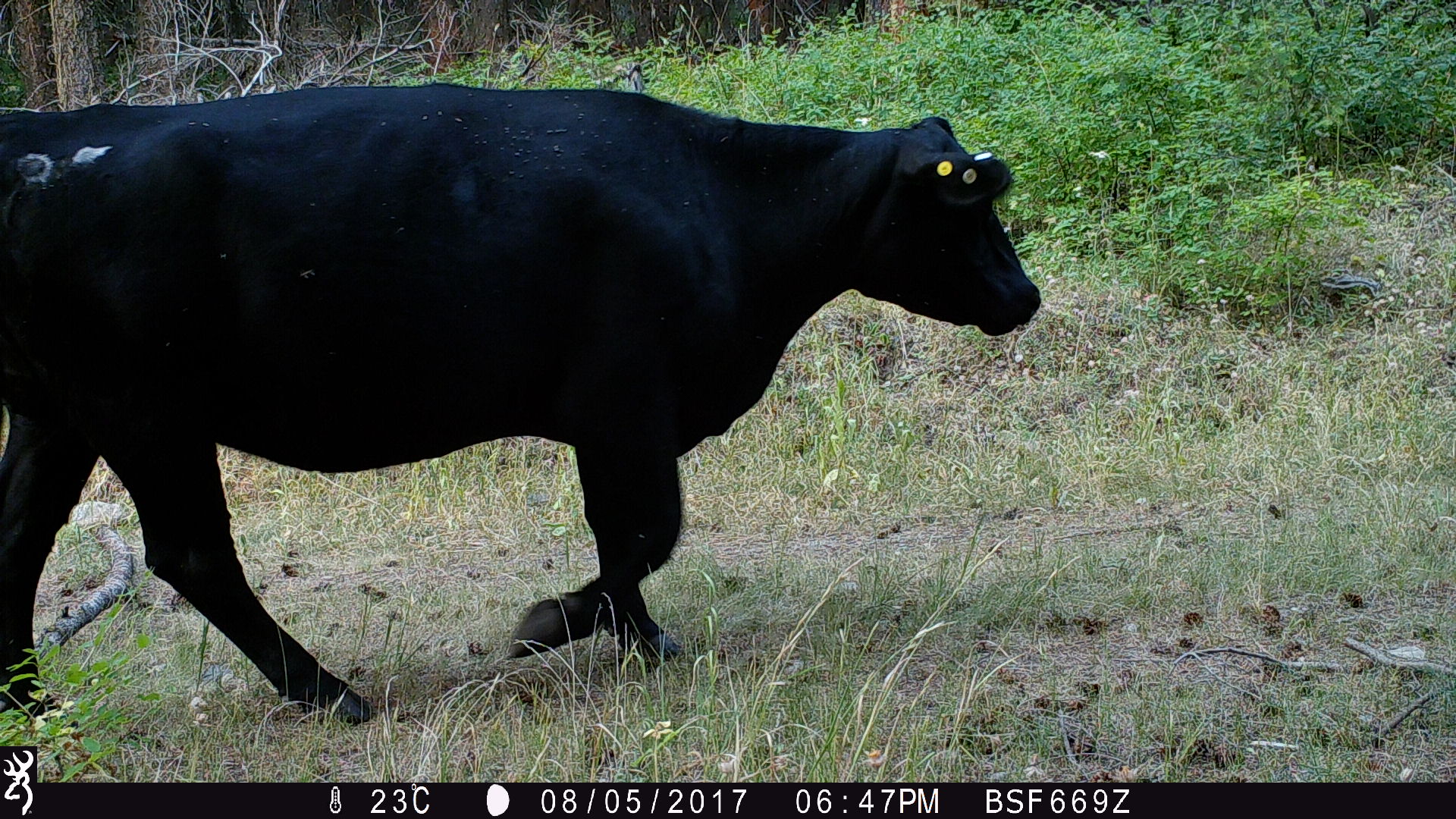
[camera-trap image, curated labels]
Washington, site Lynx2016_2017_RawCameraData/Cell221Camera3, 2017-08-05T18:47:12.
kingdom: Animalia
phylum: Chordata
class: Mammalia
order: Artiodactyla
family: Bovidae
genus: Bos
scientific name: Bos taurus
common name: domestic cattle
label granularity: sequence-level